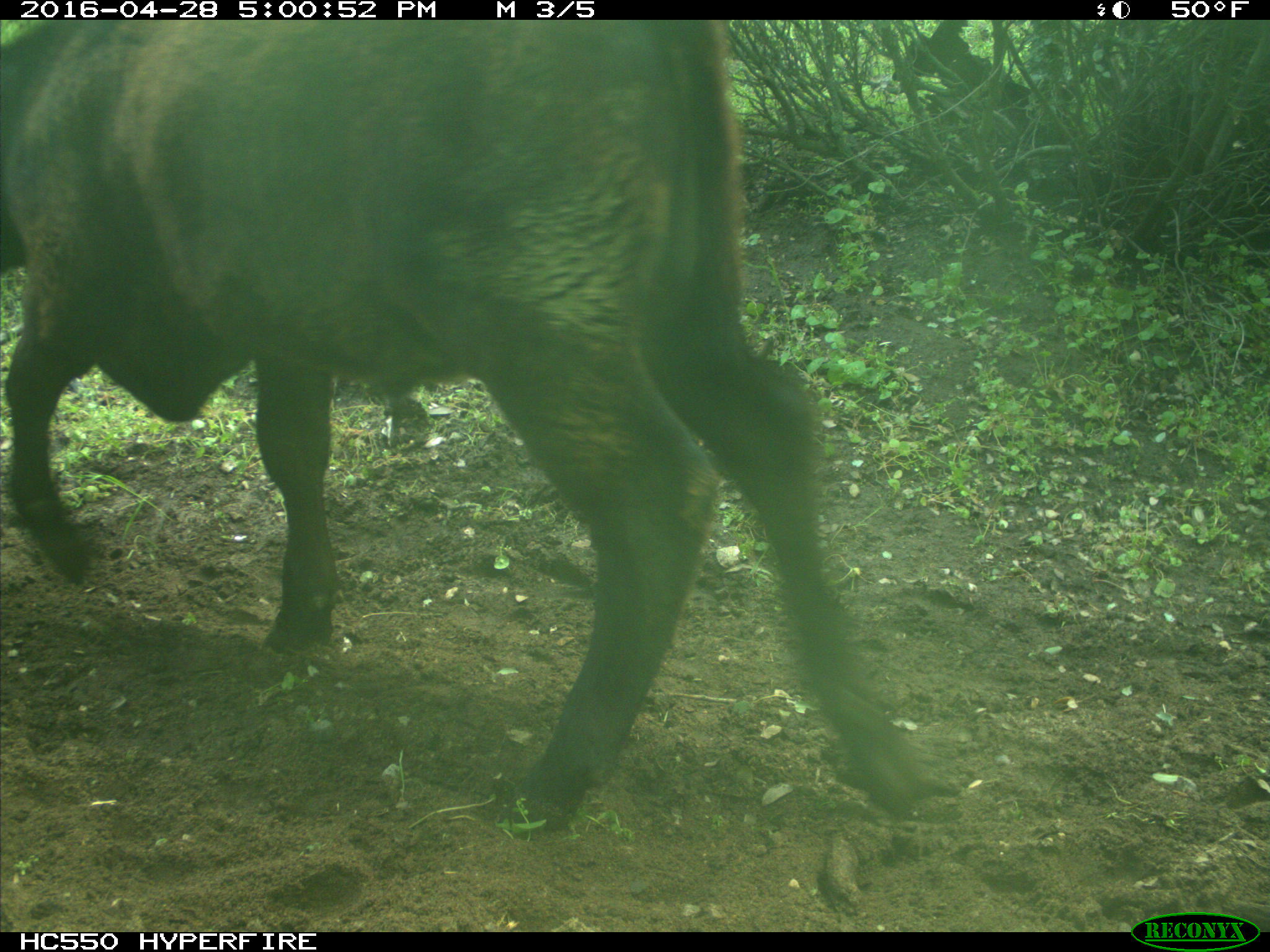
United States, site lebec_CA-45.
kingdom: Animalia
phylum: Chordata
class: Mammalia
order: Artiodactyla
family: Bovidae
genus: Bos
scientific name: Bos taurus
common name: domestic cow